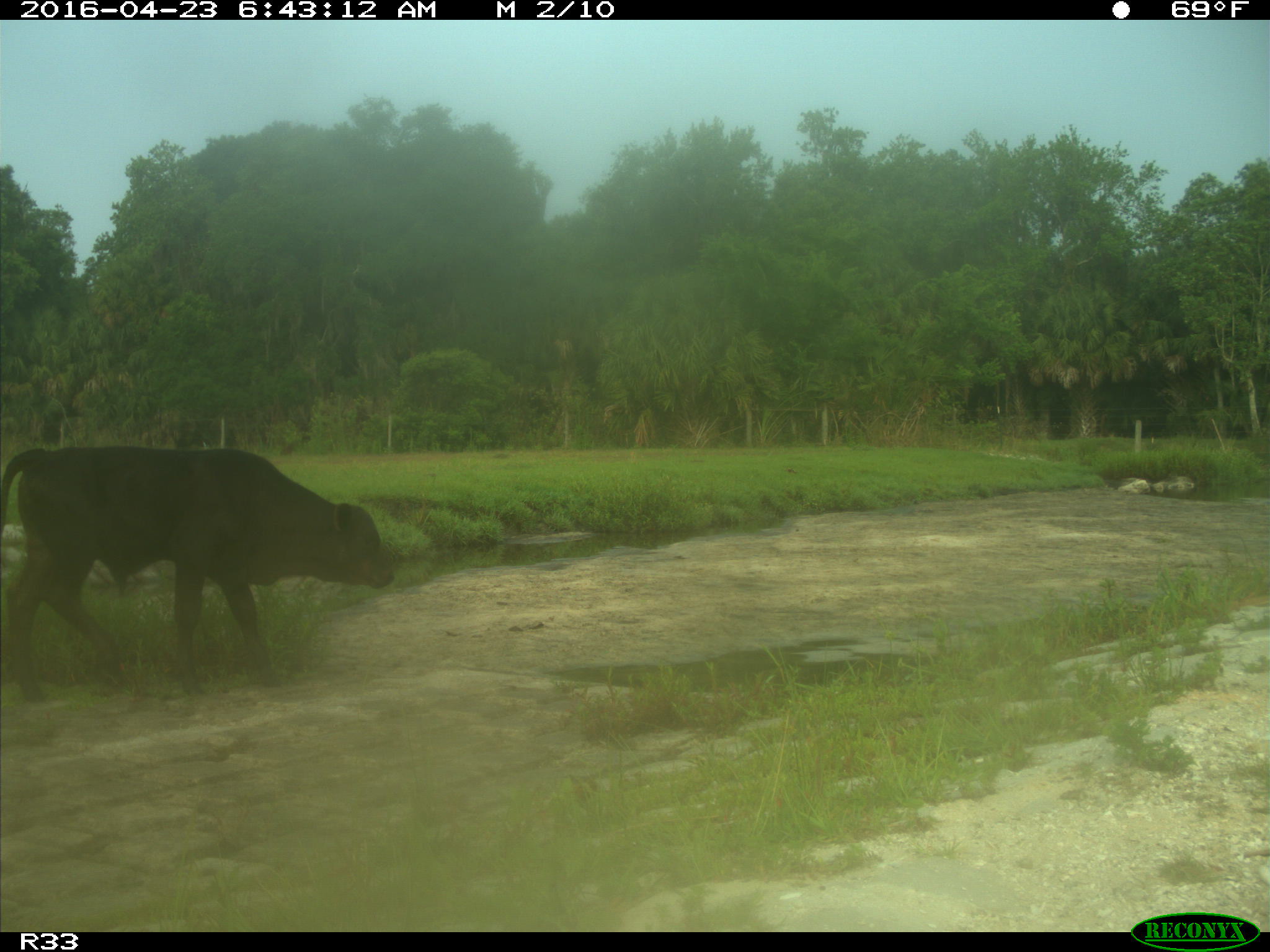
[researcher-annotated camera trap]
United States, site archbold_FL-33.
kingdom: Animalia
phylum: Chordata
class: Mammalia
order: Artiodactyla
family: Bovidae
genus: Bos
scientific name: Bos taurus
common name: domestic cow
Bos taurus (domestic cow).